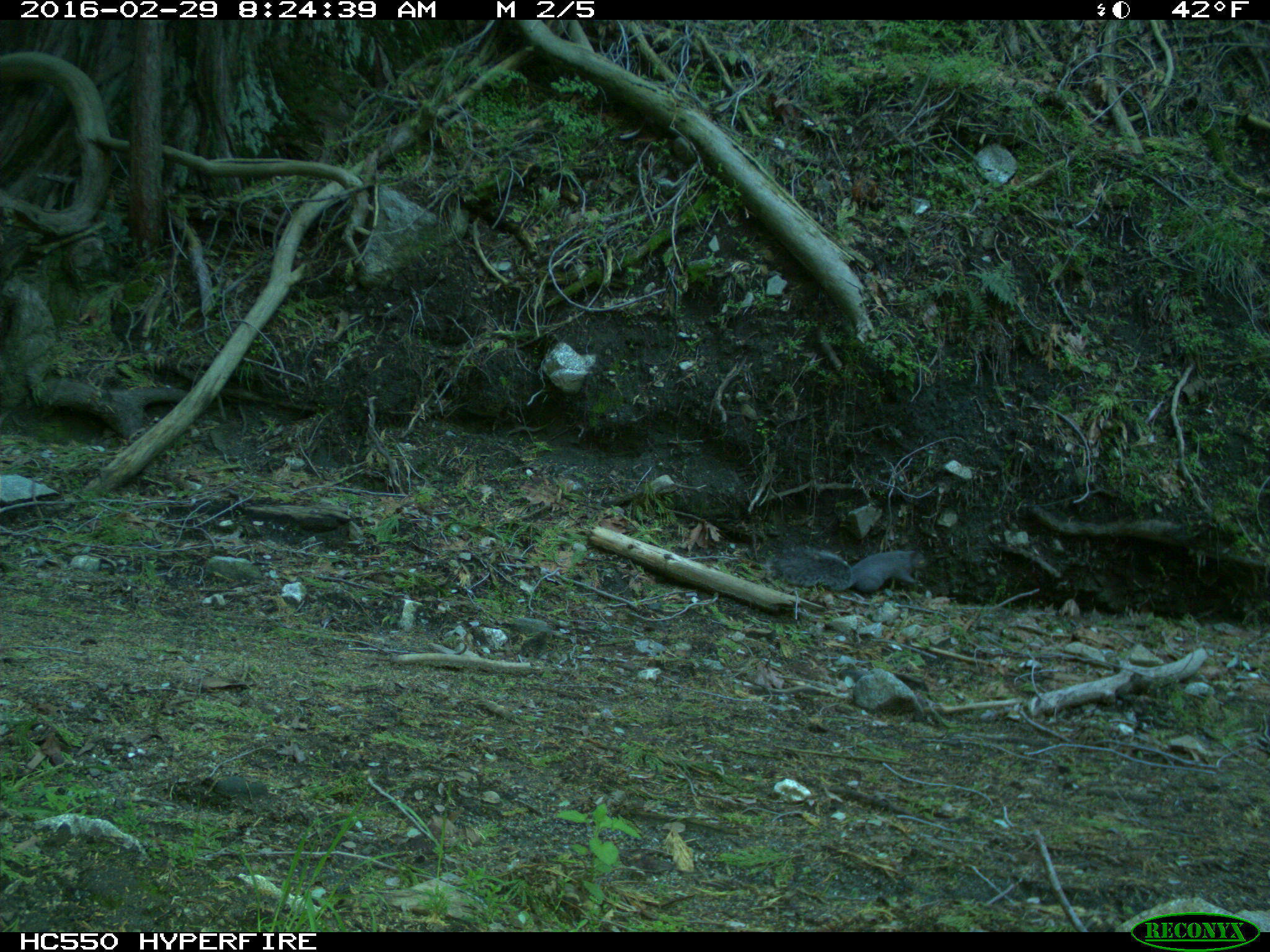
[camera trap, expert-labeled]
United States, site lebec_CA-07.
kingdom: Animalia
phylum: Chordata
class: Mammalia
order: Rodentia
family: Sciuridae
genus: Sciurus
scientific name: Sciurus carolinensis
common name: eastern gray squirrel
Sciurus carolinensis (eastern gray squirrel).